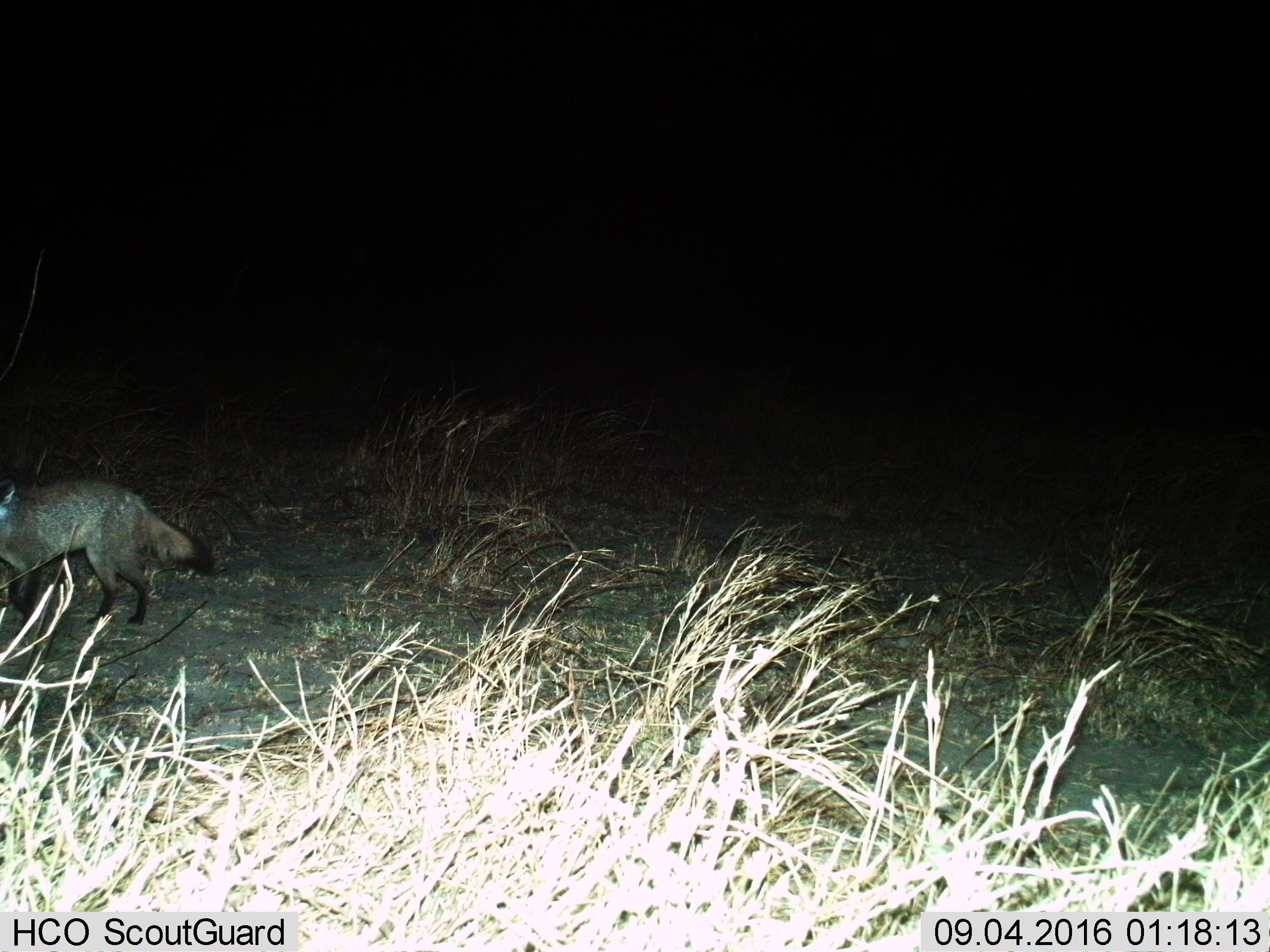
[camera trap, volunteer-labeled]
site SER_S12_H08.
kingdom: Animalia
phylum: Chordata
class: Mammalia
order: Carnivora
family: Canidae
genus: Otocyon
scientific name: Otocyon megalotis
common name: bat-eared fox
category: foxbateared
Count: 1.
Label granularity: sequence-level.